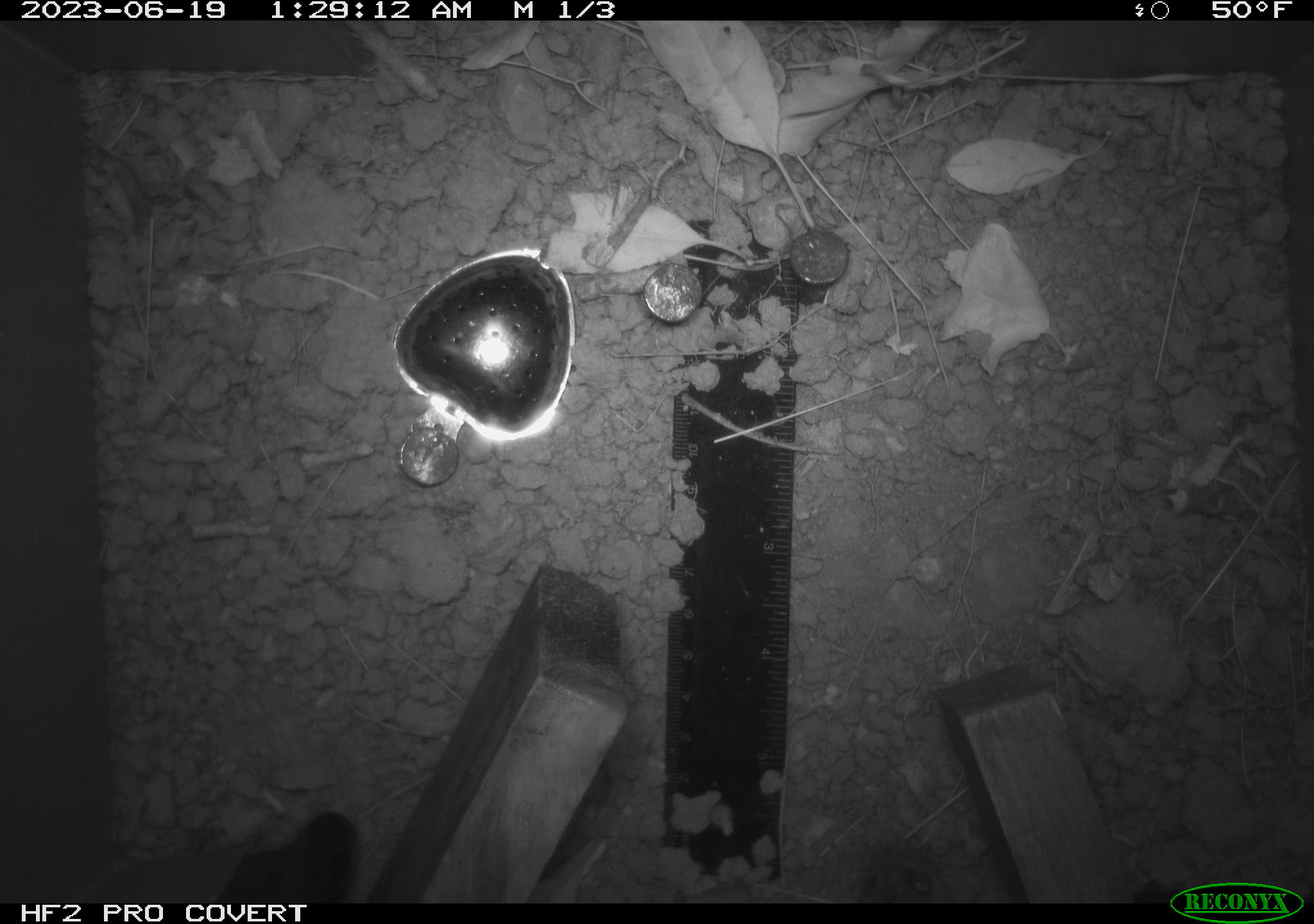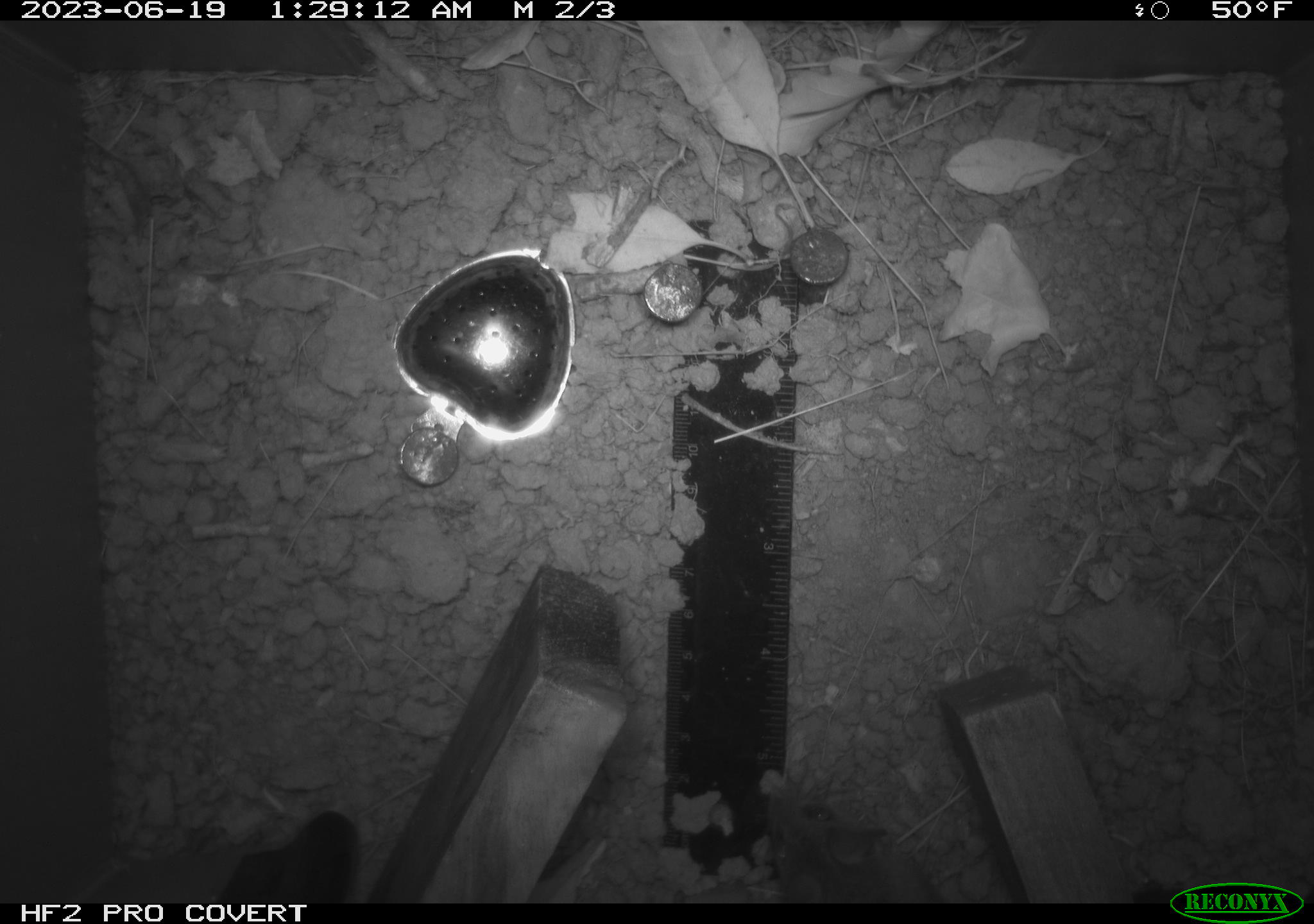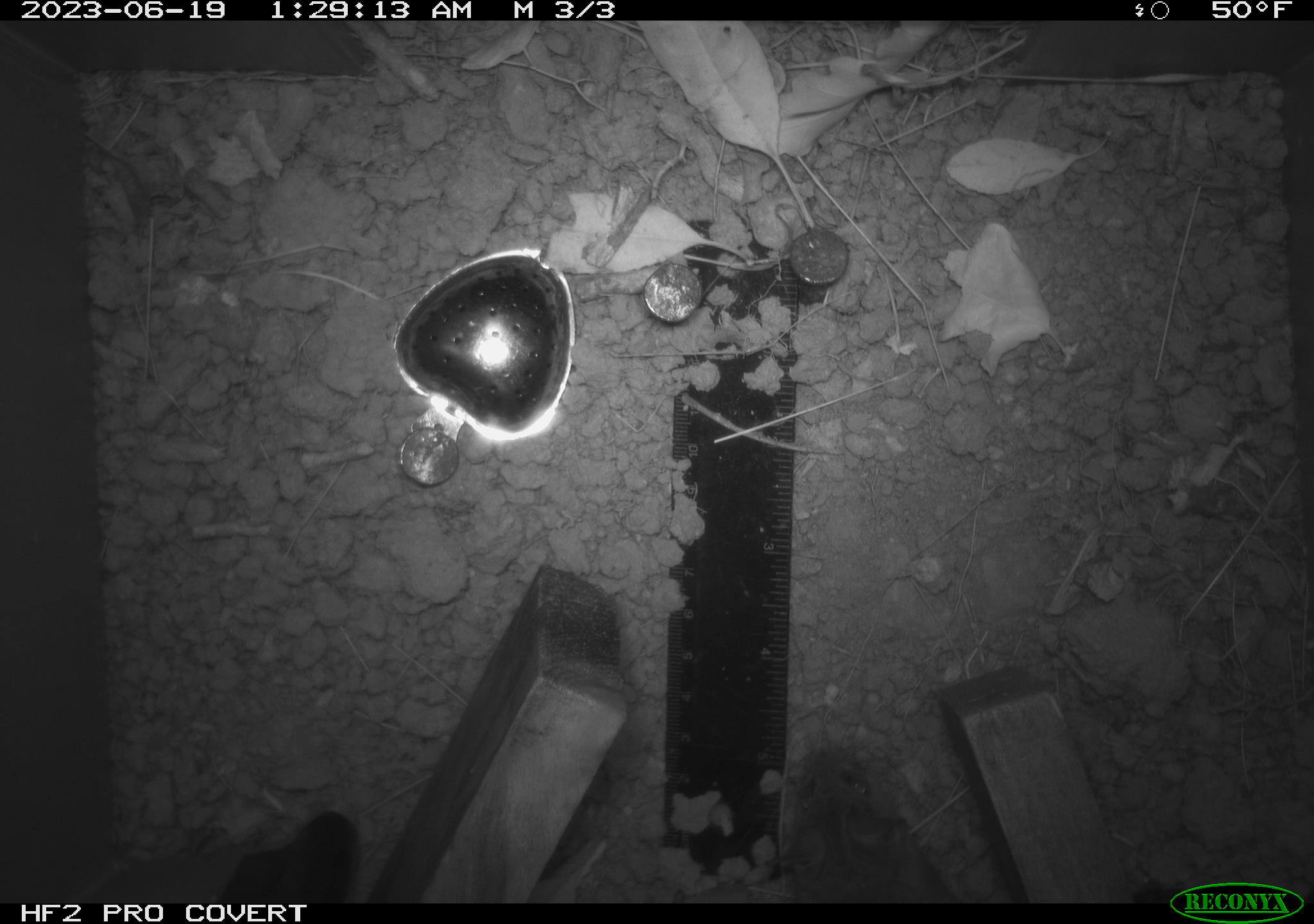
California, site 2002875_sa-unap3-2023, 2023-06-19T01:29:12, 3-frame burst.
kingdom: Animalia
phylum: Chordata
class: Mammalia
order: Rodentia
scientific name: Rodentia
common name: mouse species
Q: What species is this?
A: Mouse species (Rodentia).